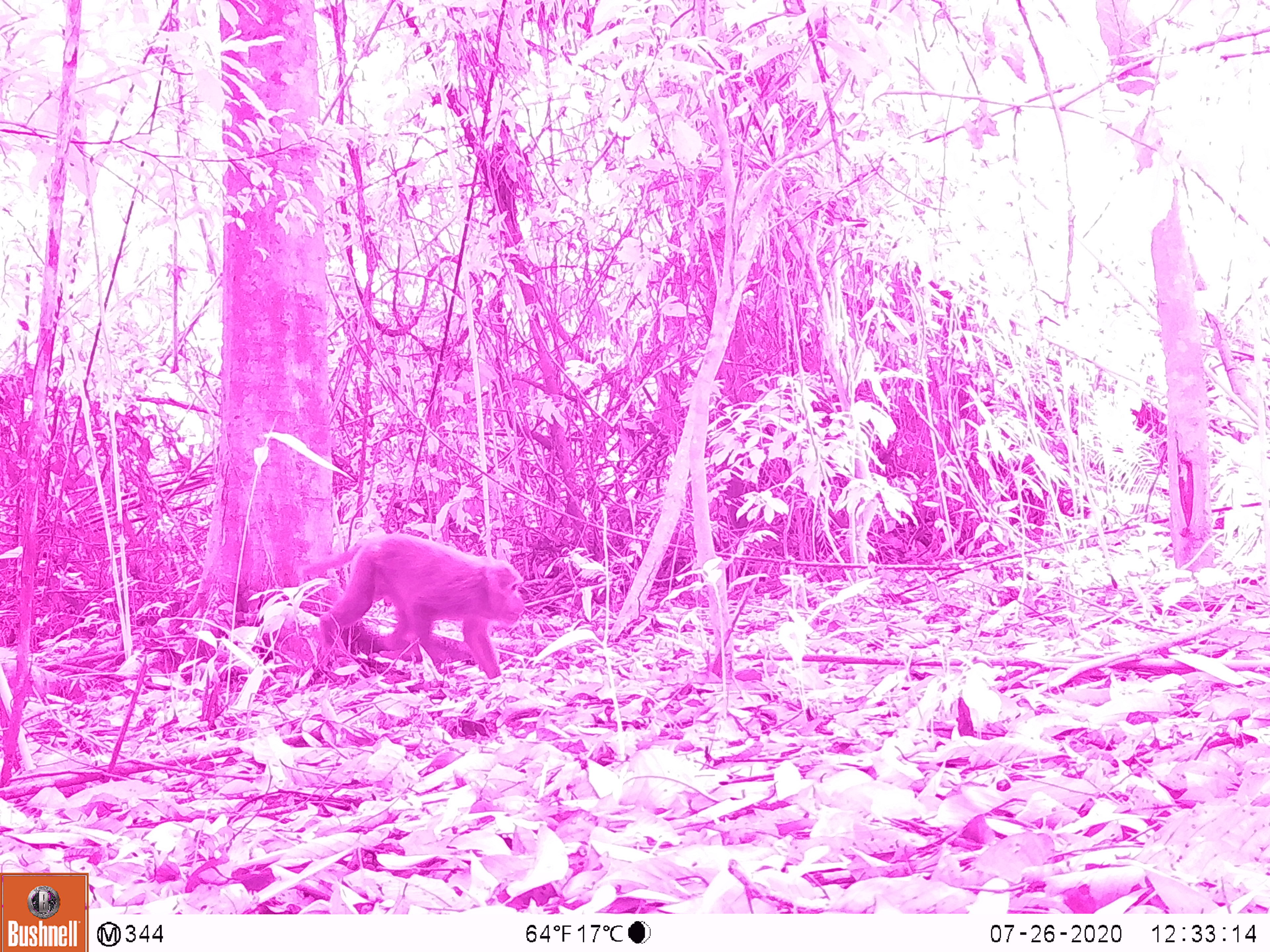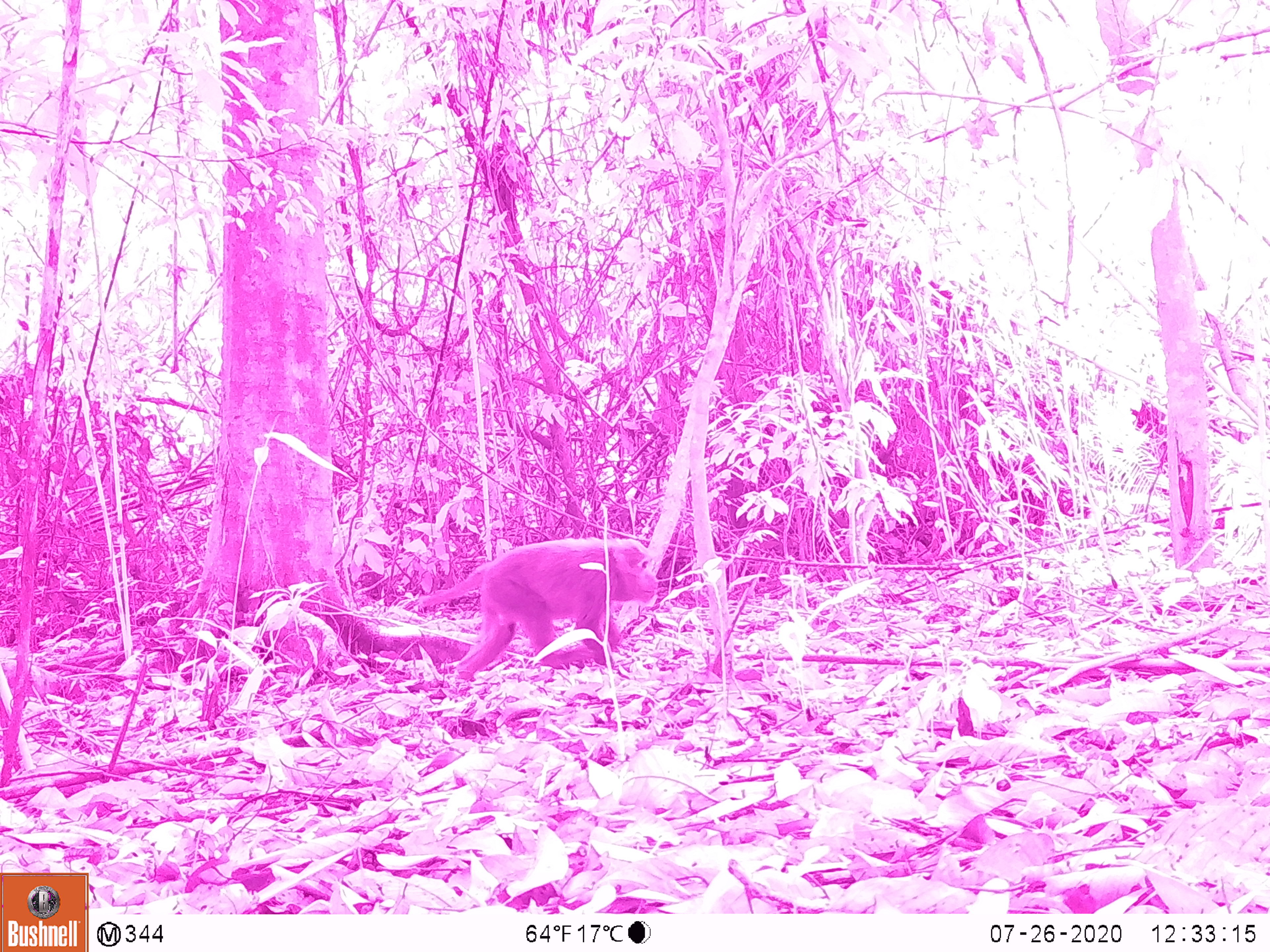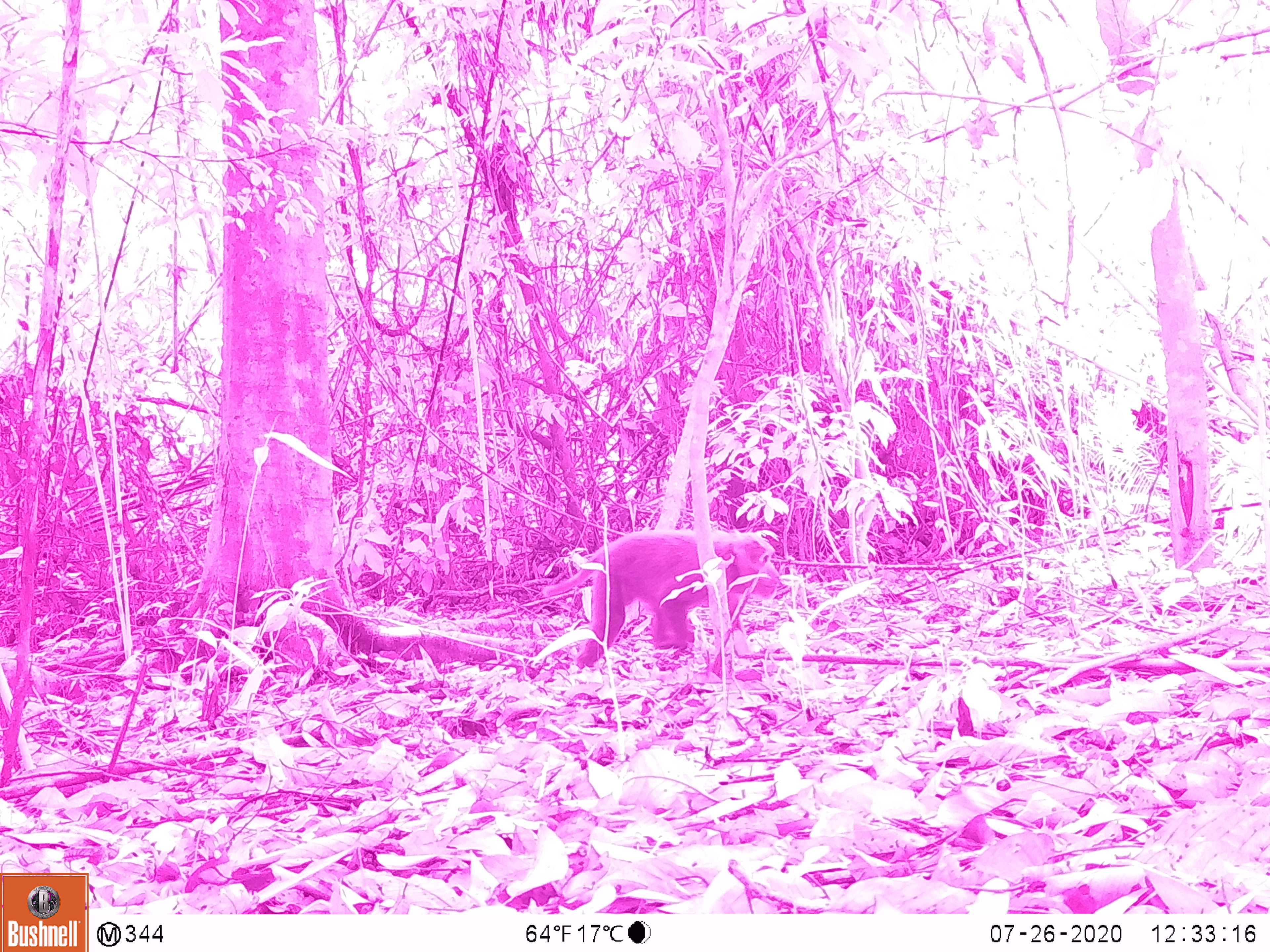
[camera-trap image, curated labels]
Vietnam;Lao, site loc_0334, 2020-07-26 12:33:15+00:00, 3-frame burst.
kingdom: Animalia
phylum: Chordata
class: Mammalia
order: Primates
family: Cercopithecidae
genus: Macaca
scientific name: Macaca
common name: macaques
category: assam or rhesus macaque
Assam or rhesus macaque (macaques) (Macaca). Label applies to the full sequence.